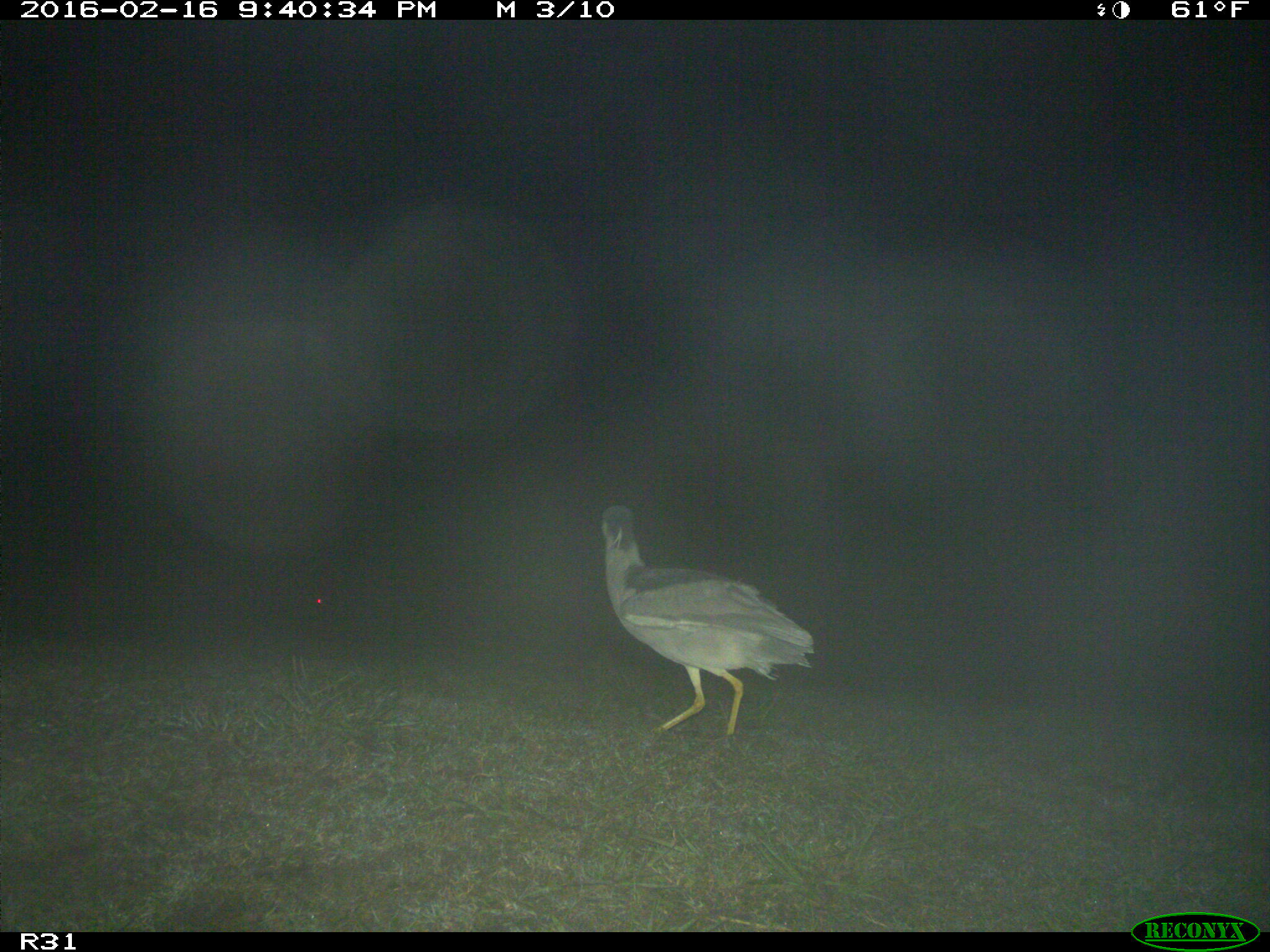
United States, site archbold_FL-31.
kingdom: Animalia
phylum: Chordata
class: Aves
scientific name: Aves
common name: birds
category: unidentified bird